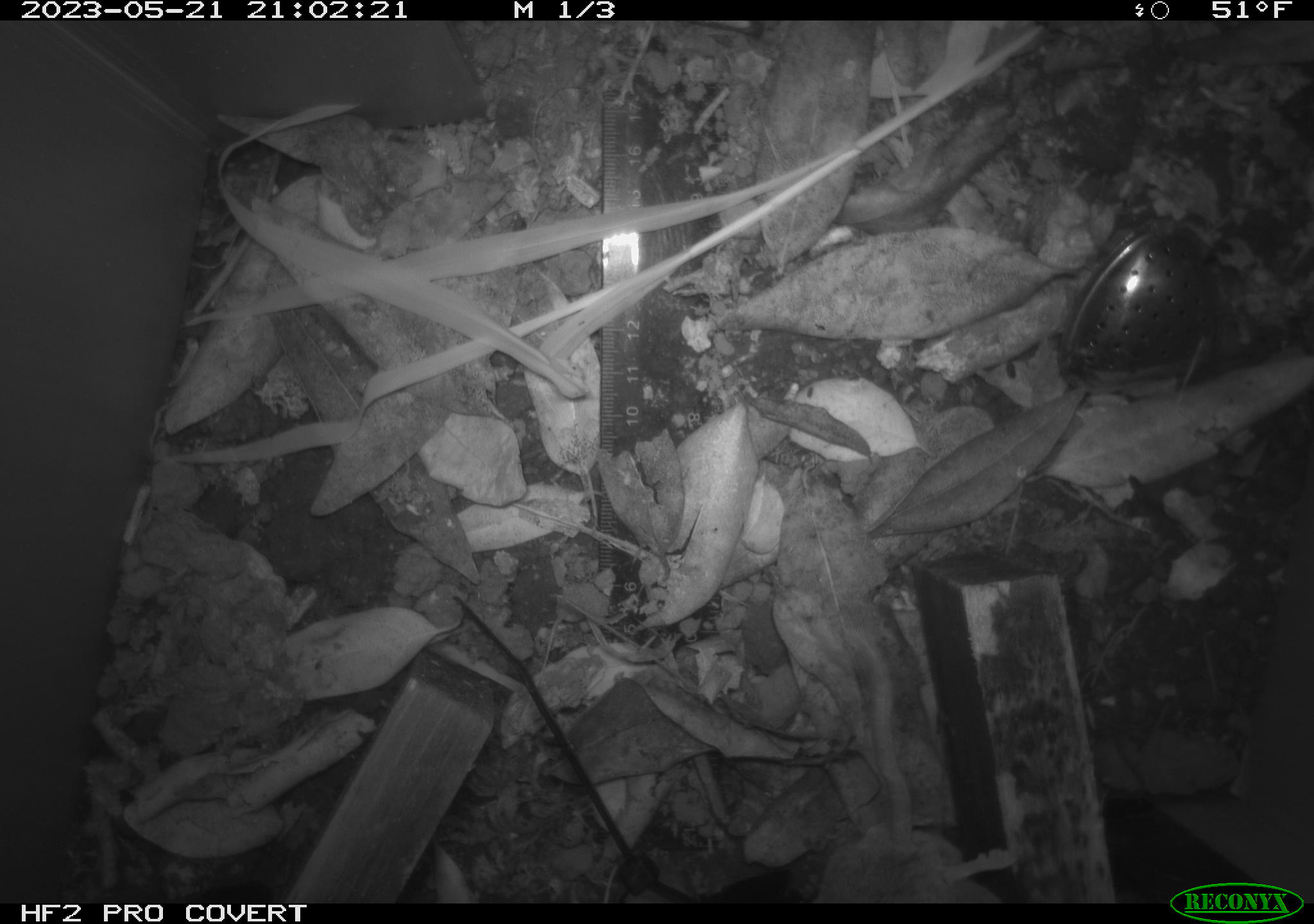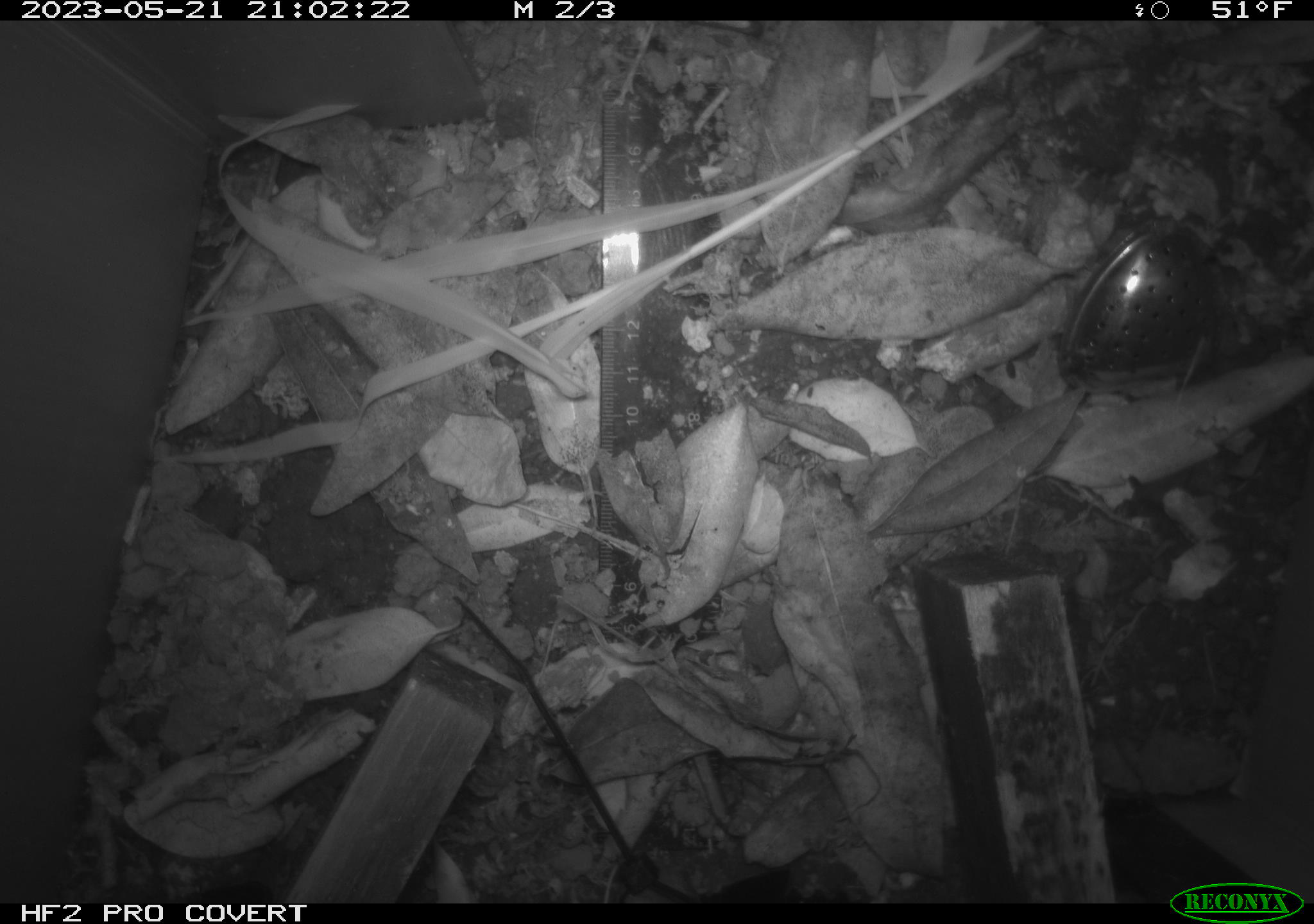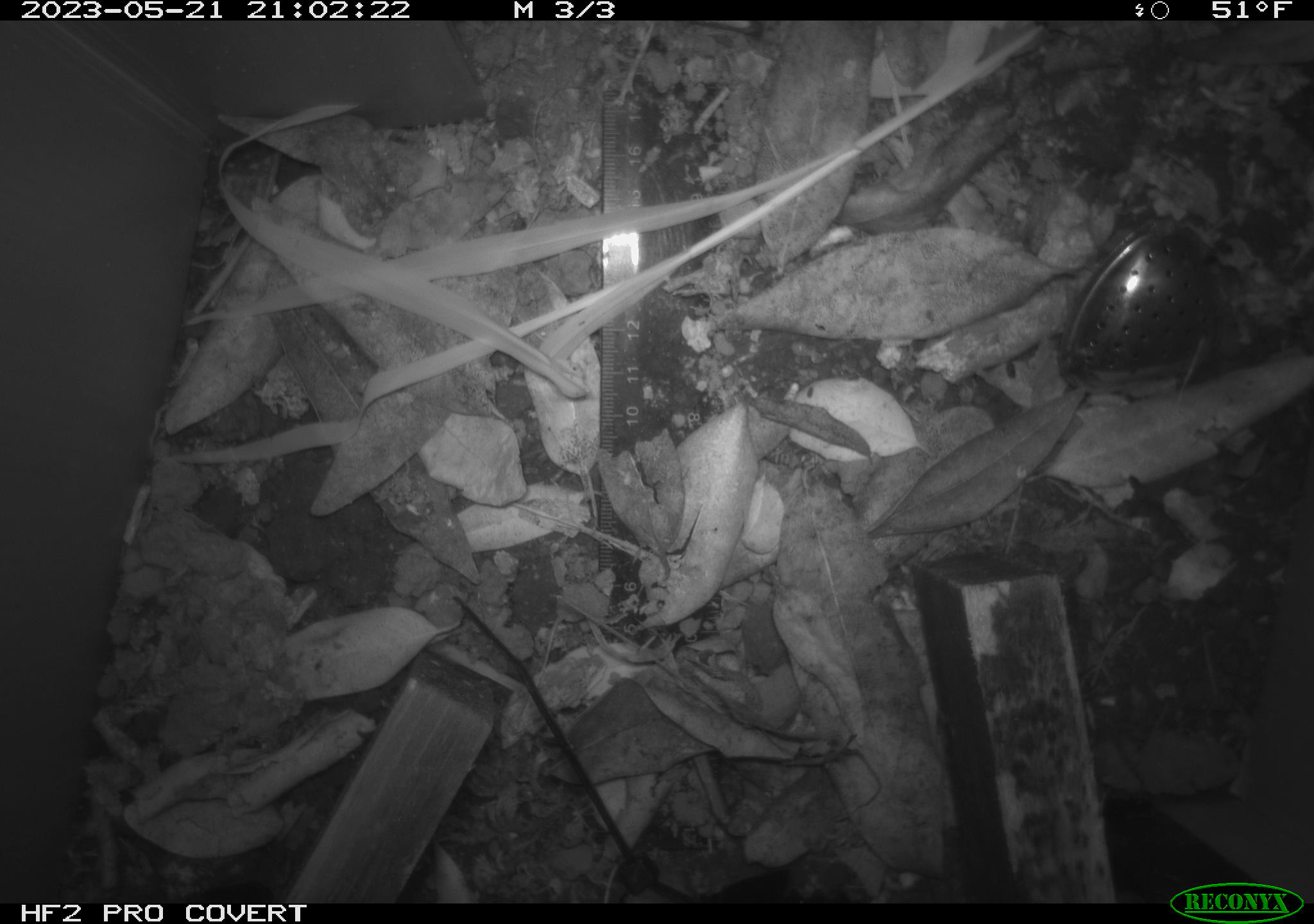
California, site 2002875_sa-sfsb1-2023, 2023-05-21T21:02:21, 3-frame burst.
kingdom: Animalia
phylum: Chordata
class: Mammalia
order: Rodentia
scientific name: Rodentia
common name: mouse species